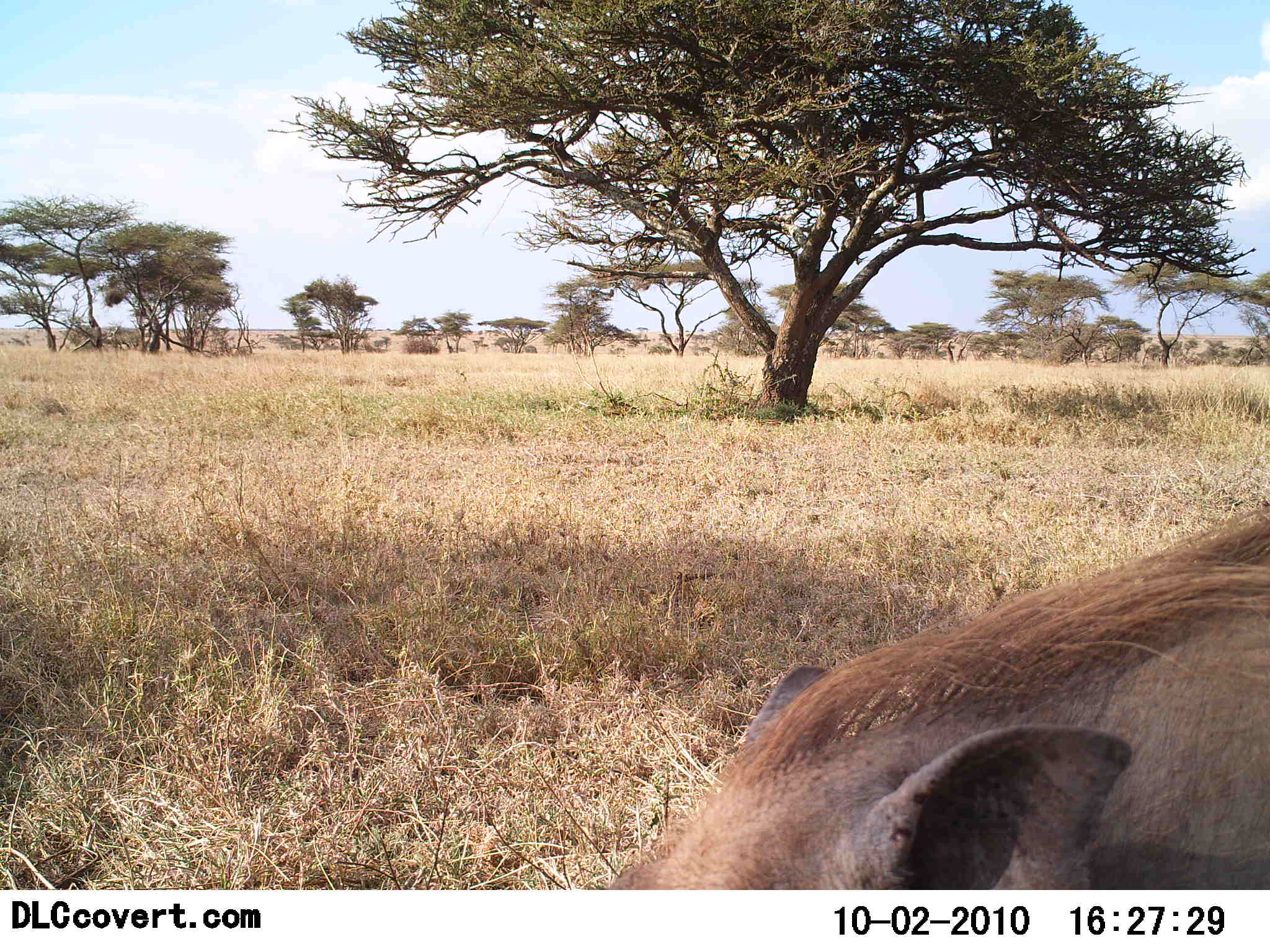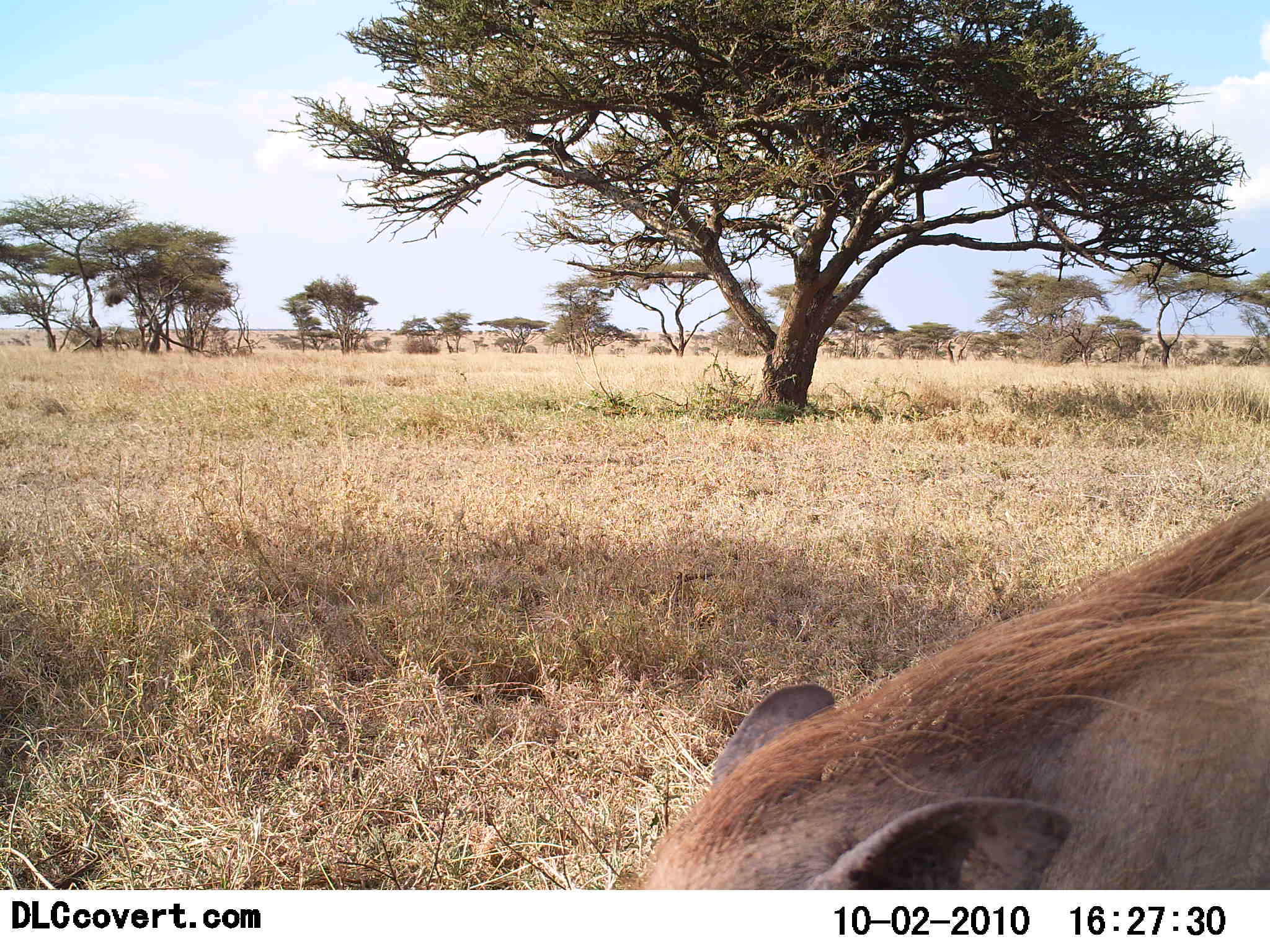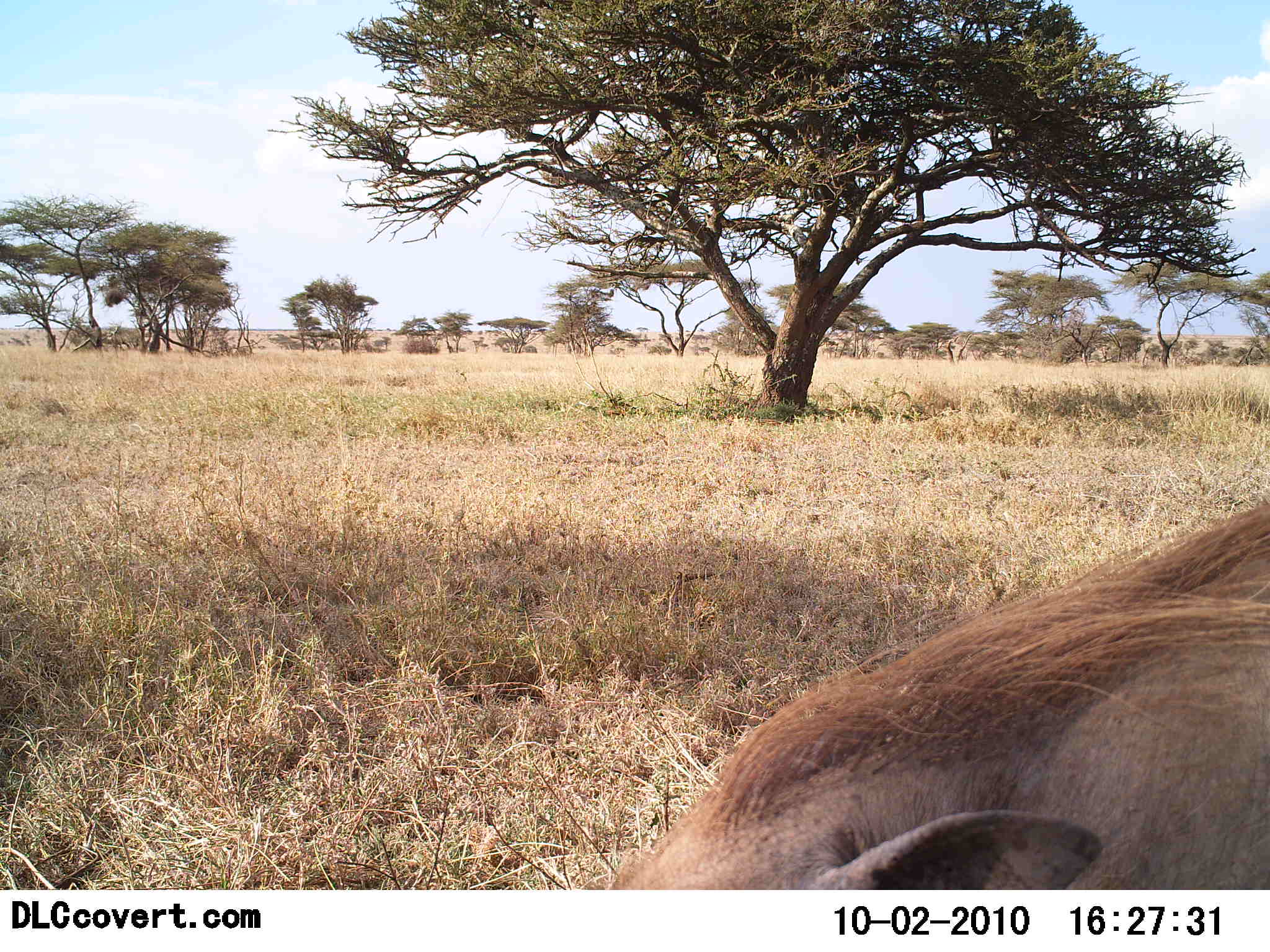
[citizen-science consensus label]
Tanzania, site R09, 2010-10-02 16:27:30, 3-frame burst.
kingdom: Animalia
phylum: Chordata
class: Mammalia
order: Artiodactyla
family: Suidae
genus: Phacochoerus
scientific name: Phacochoerus africanus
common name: warthog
Warthog (Phacochoerus africanus), count 1. Behavior (volunteer vote fractions): standing 62%, resting 0%, moving 19%, interacting 0%. Young present (vote fraction): 0%. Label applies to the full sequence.